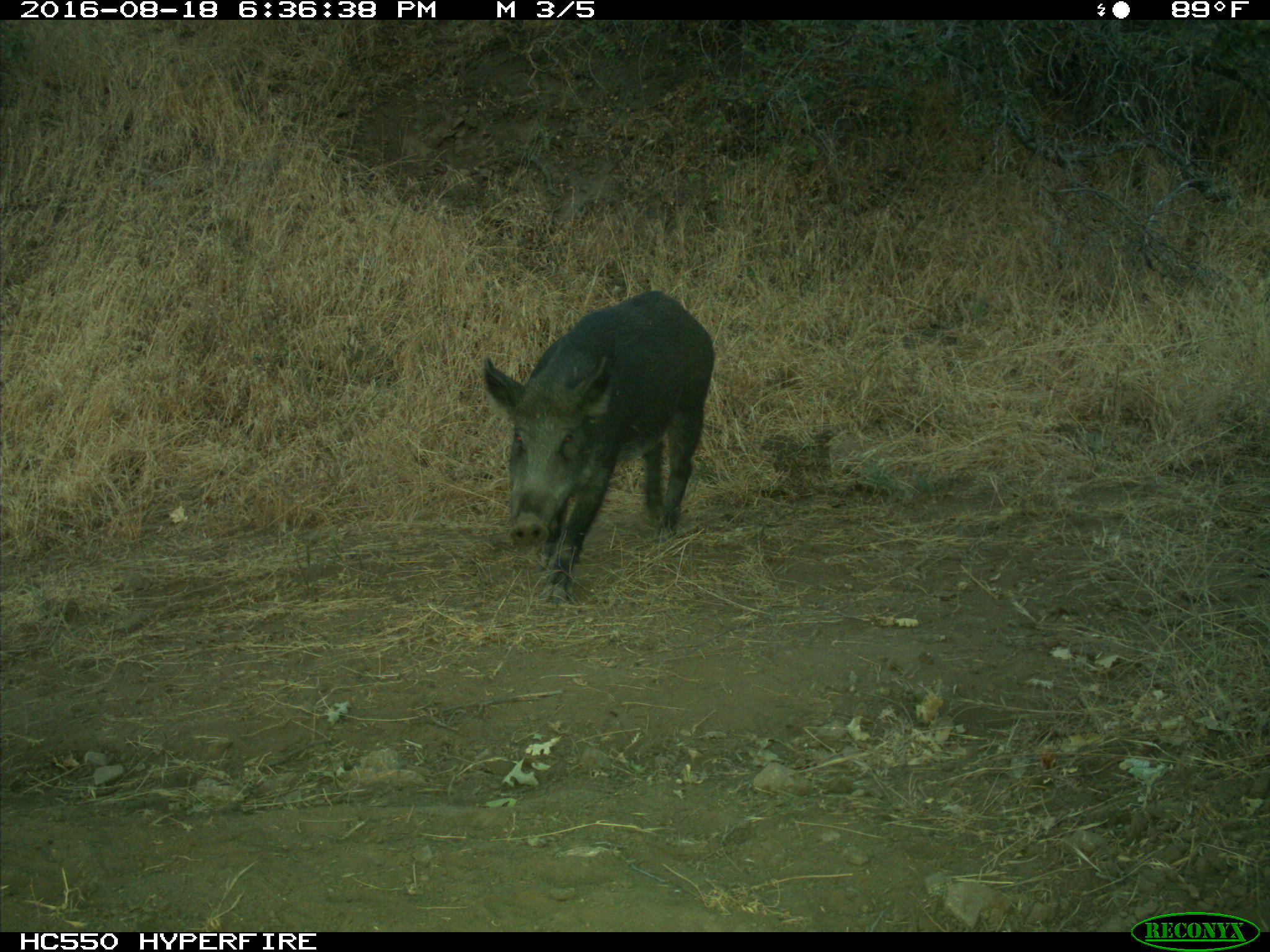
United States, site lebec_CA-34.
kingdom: Animalia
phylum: Chordata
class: Mammalia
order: Artiodactyla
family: Suidae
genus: Sus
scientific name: Sus scrofa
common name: wild boar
Sus scrofa (wild boar).